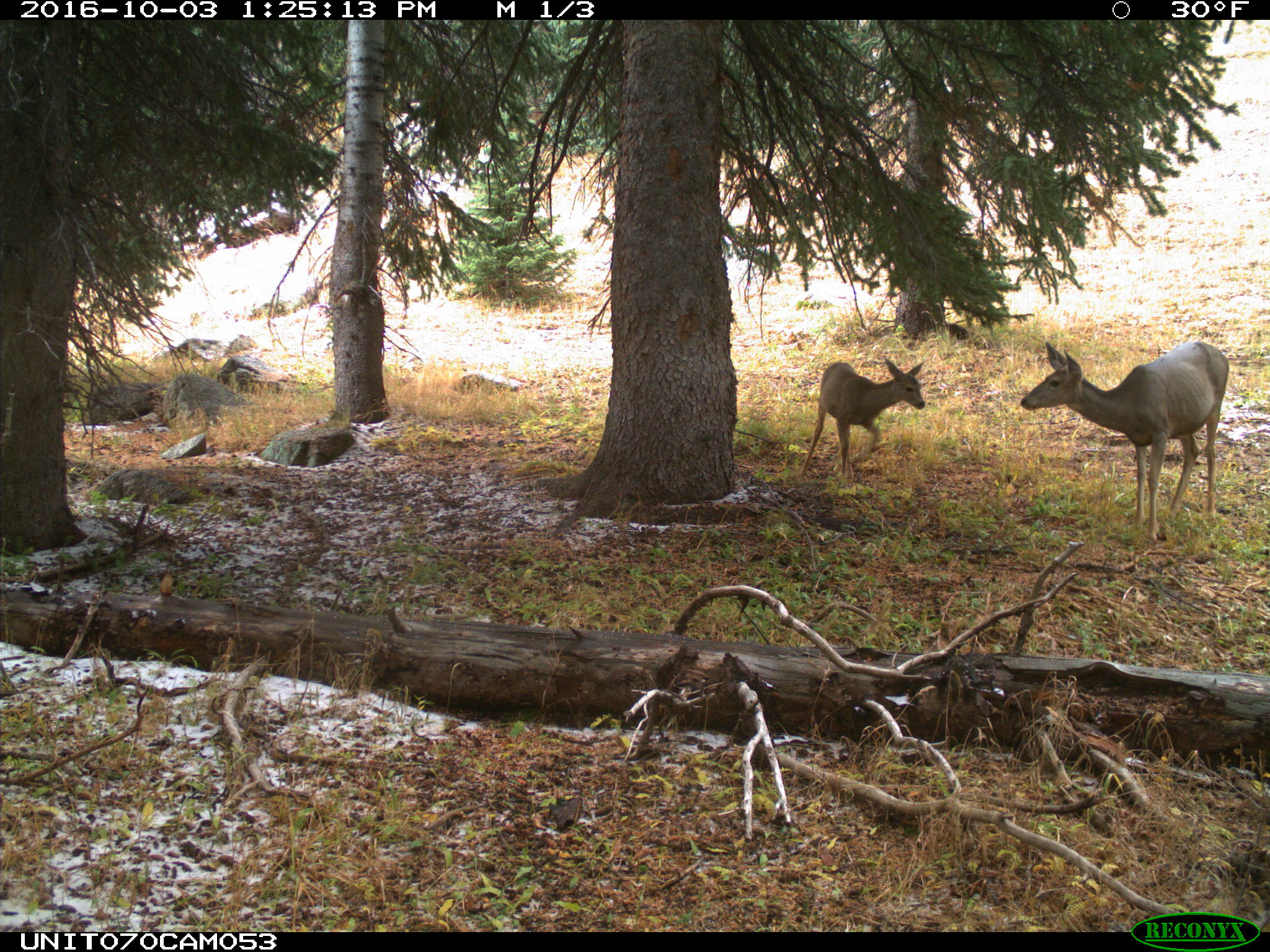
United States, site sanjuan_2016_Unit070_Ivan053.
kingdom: Animalia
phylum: Chordata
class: Mammalia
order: Artiodactyla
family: Cervidae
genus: Odocoileus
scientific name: Odocoileus hemionus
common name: mule deer